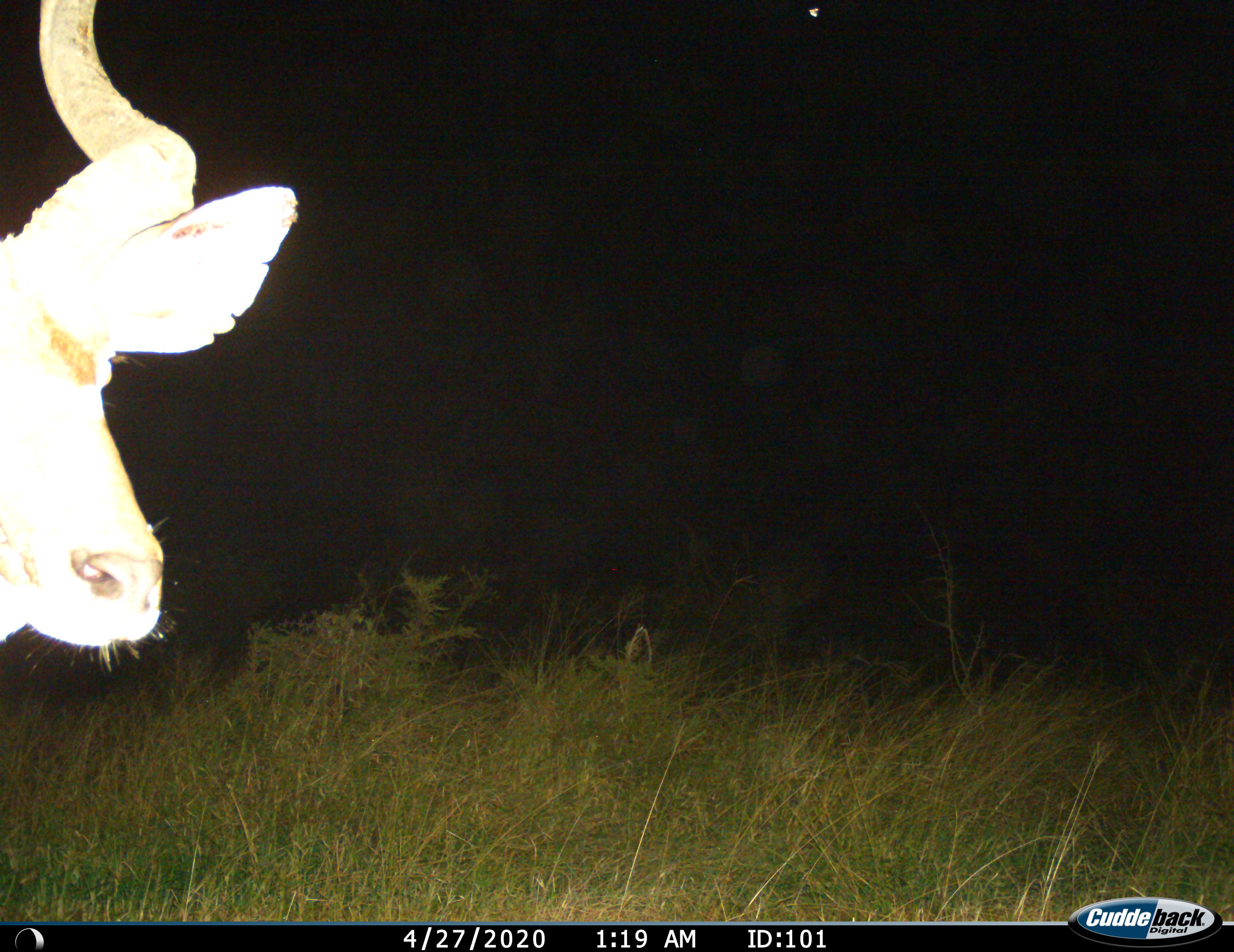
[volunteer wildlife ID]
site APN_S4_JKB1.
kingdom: Animalia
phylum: Chordata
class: Mammalia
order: Artiodactyla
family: Bovidae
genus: Tragelaphus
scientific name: Tragelaphus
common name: kudu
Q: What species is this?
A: Kudu (Tragelaphus).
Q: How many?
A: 1.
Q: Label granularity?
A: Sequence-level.